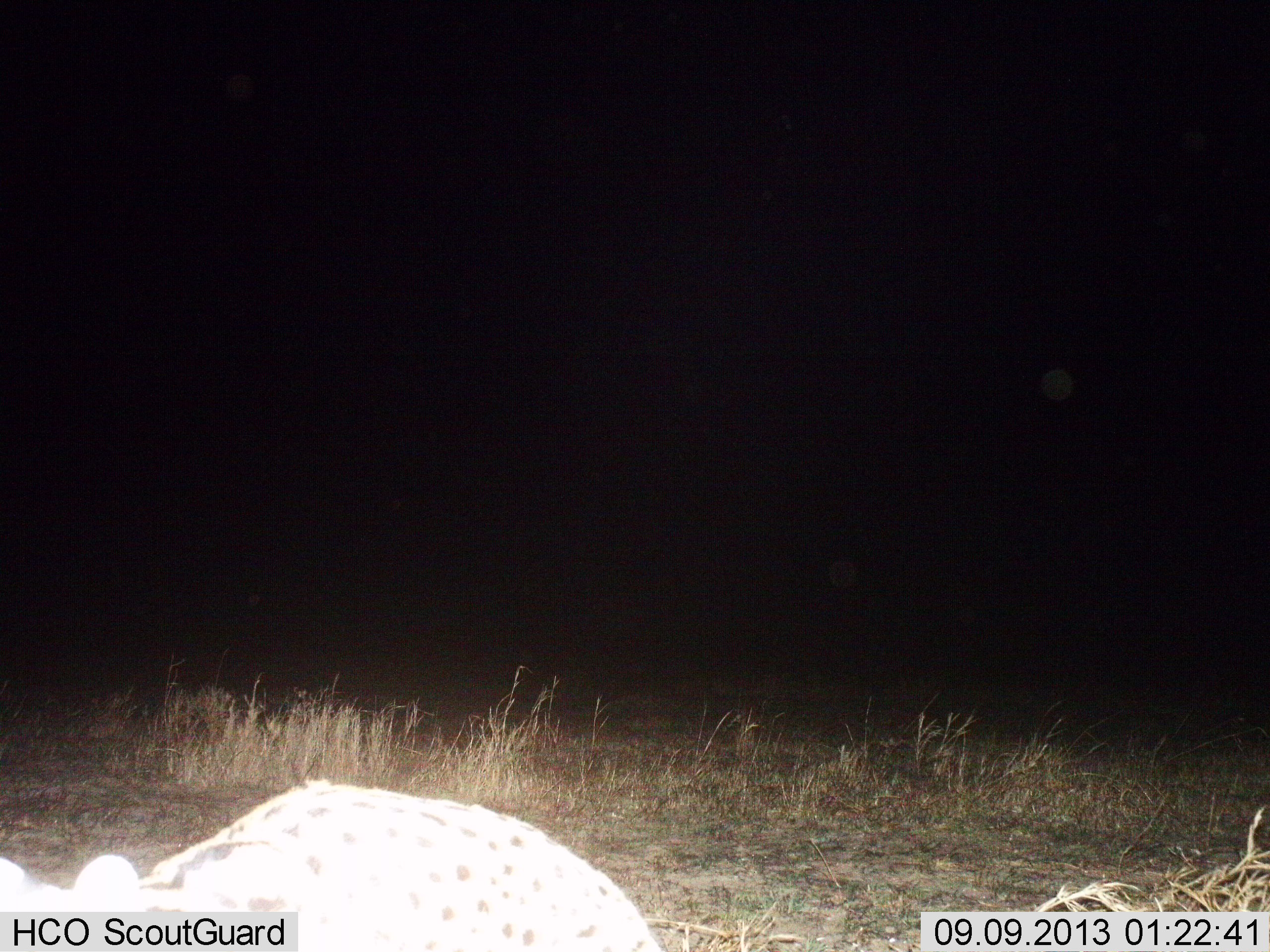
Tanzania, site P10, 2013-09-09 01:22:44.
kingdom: Animalia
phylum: Chordata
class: Mammalia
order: Carnivora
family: Felidae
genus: Leptailurus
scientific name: Leptailurus serval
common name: serval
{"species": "serval (Leptailurus serval)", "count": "1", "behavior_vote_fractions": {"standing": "40%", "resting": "10%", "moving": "40%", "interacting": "10%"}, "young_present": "0%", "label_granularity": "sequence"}